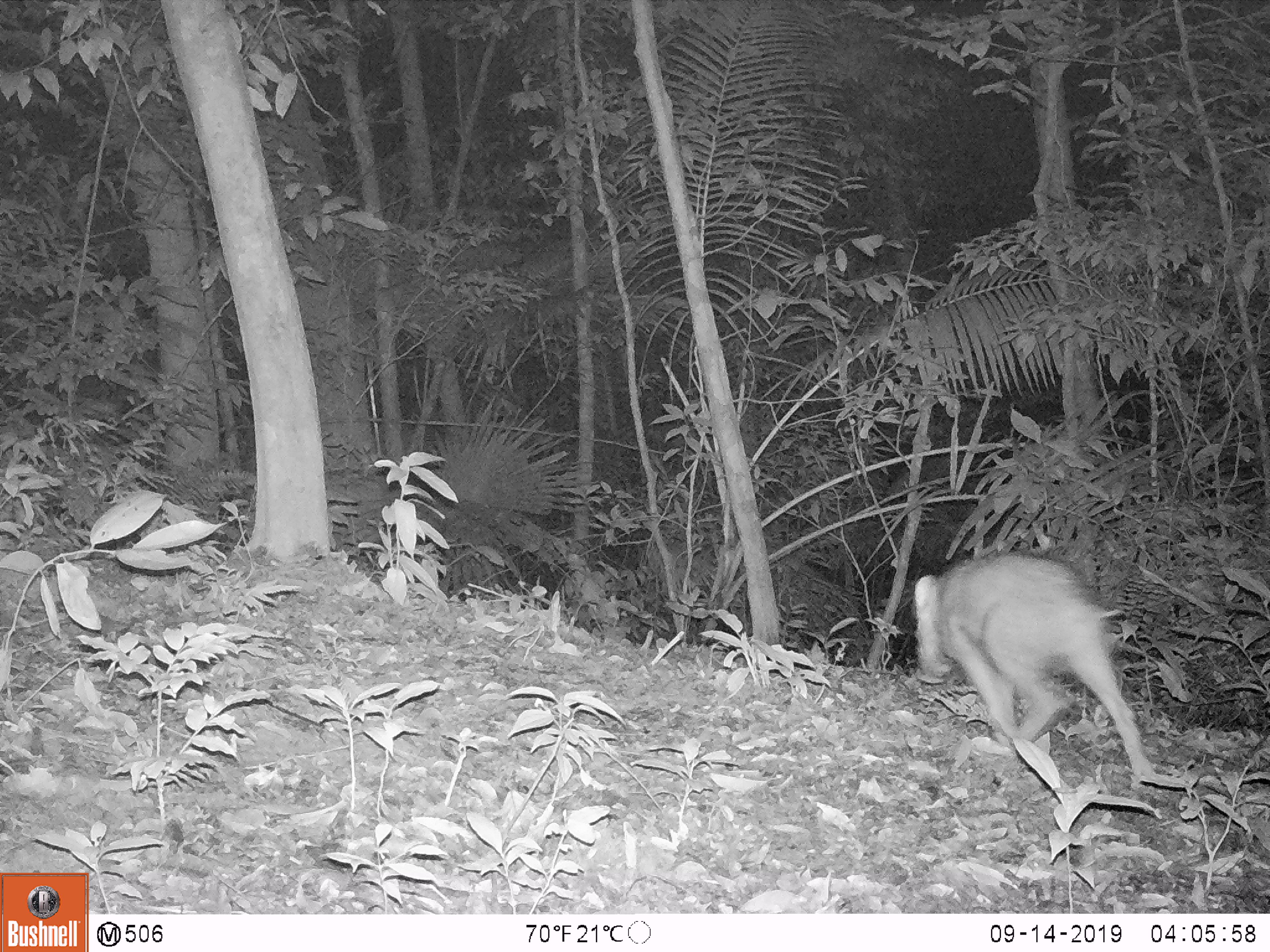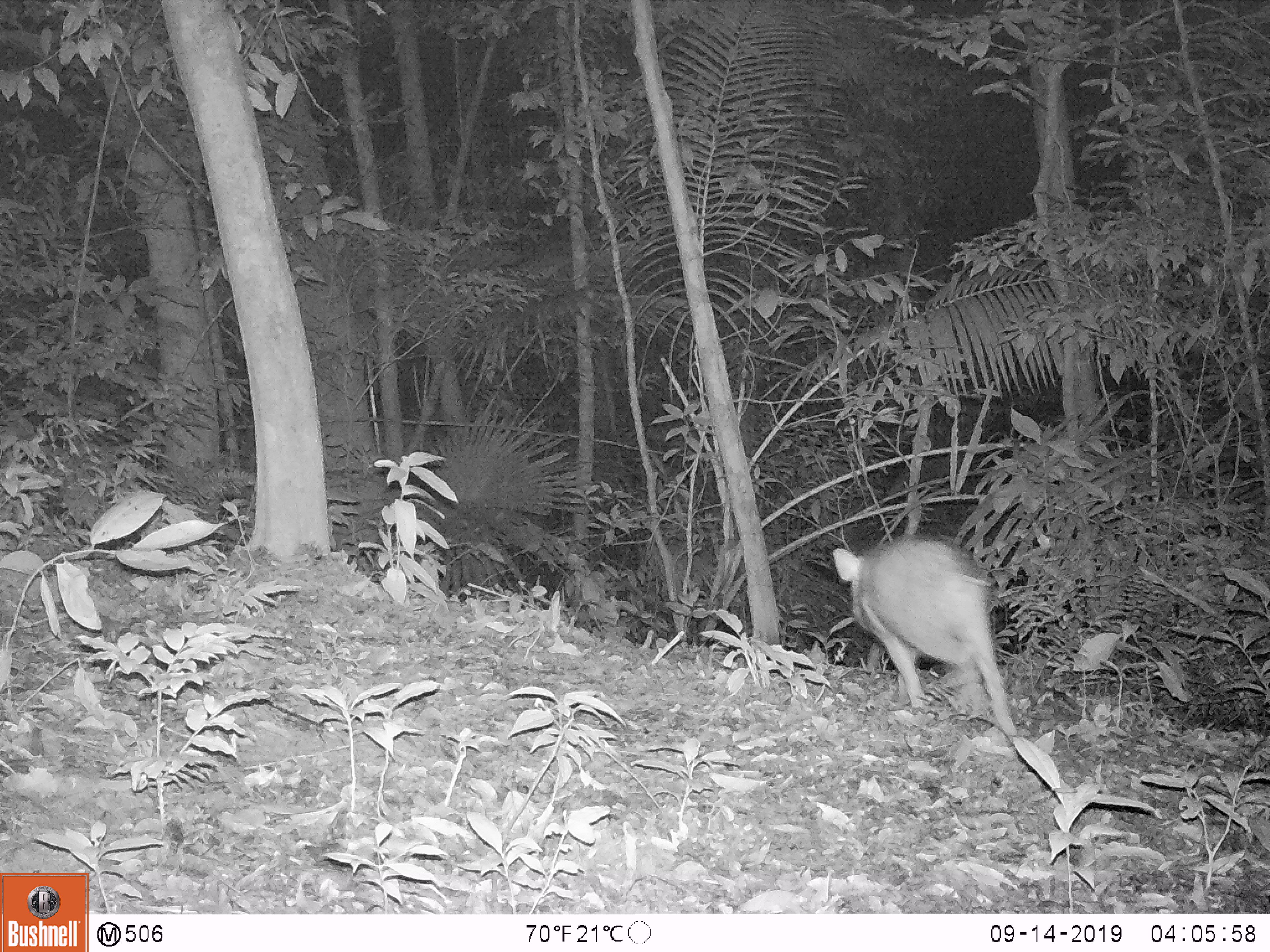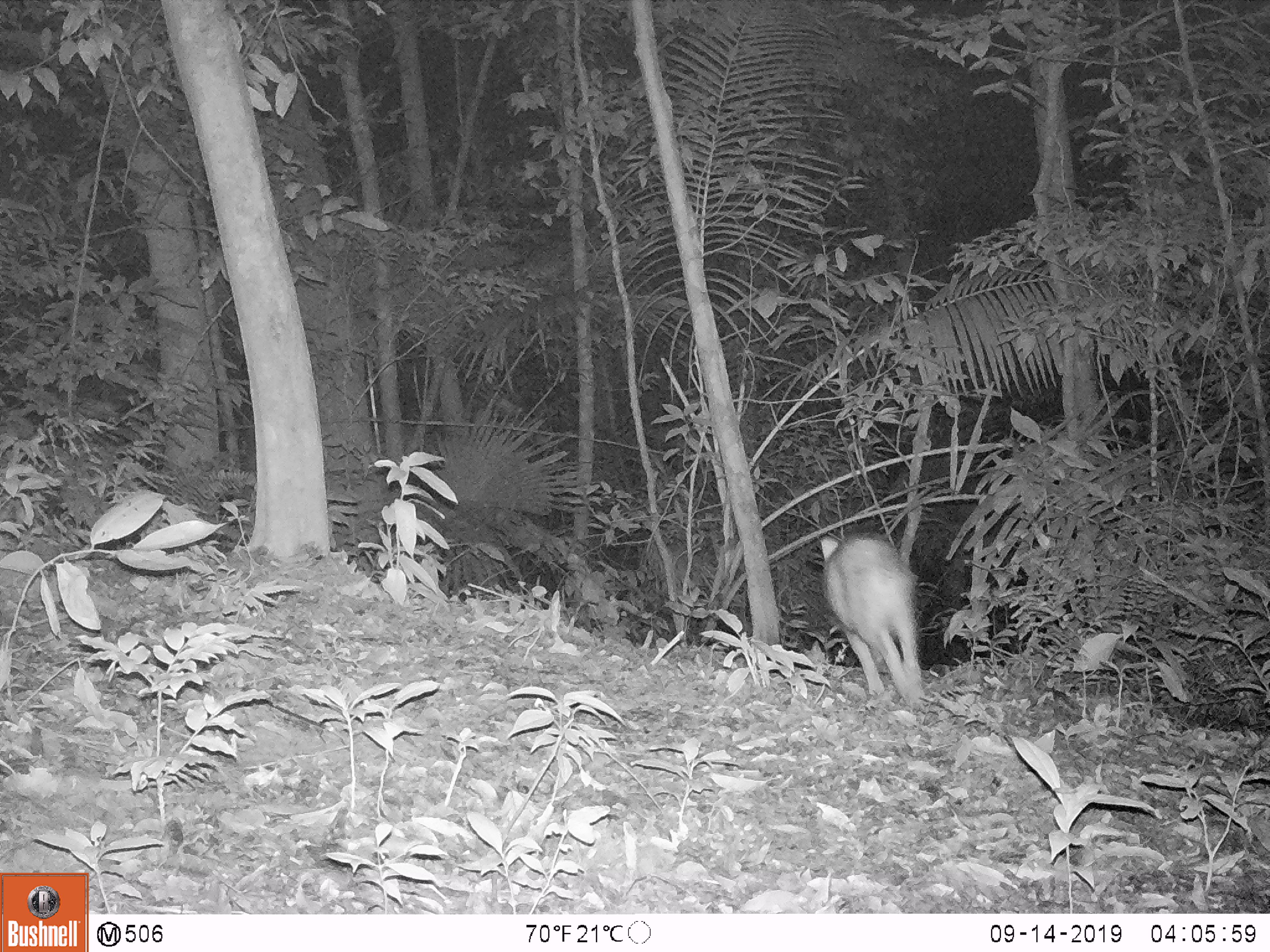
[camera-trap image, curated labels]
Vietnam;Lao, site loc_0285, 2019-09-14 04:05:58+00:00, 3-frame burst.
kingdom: Animalia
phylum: Chordata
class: Mammalia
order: Artiodactyla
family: Suidae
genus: Sus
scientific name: Sus scrofa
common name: eurasian wild pig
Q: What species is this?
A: Eurasian wild pig (Sus scrofa).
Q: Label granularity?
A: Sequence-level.